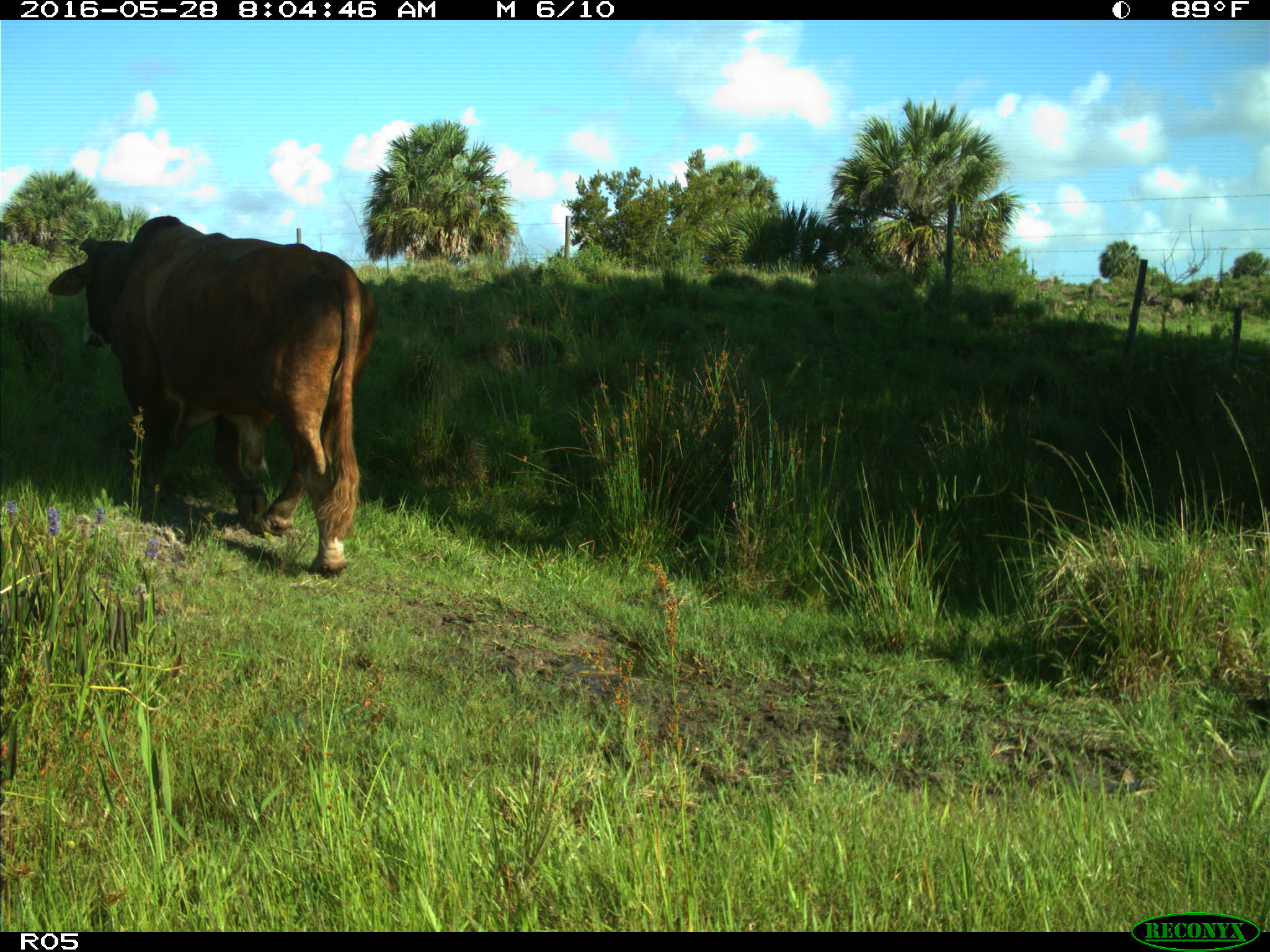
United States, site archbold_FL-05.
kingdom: Animalia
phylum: Chordata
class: Mammalia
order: Artiodactyla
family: Bovidae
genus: Bos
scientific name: Bos taurus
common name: domestic cow